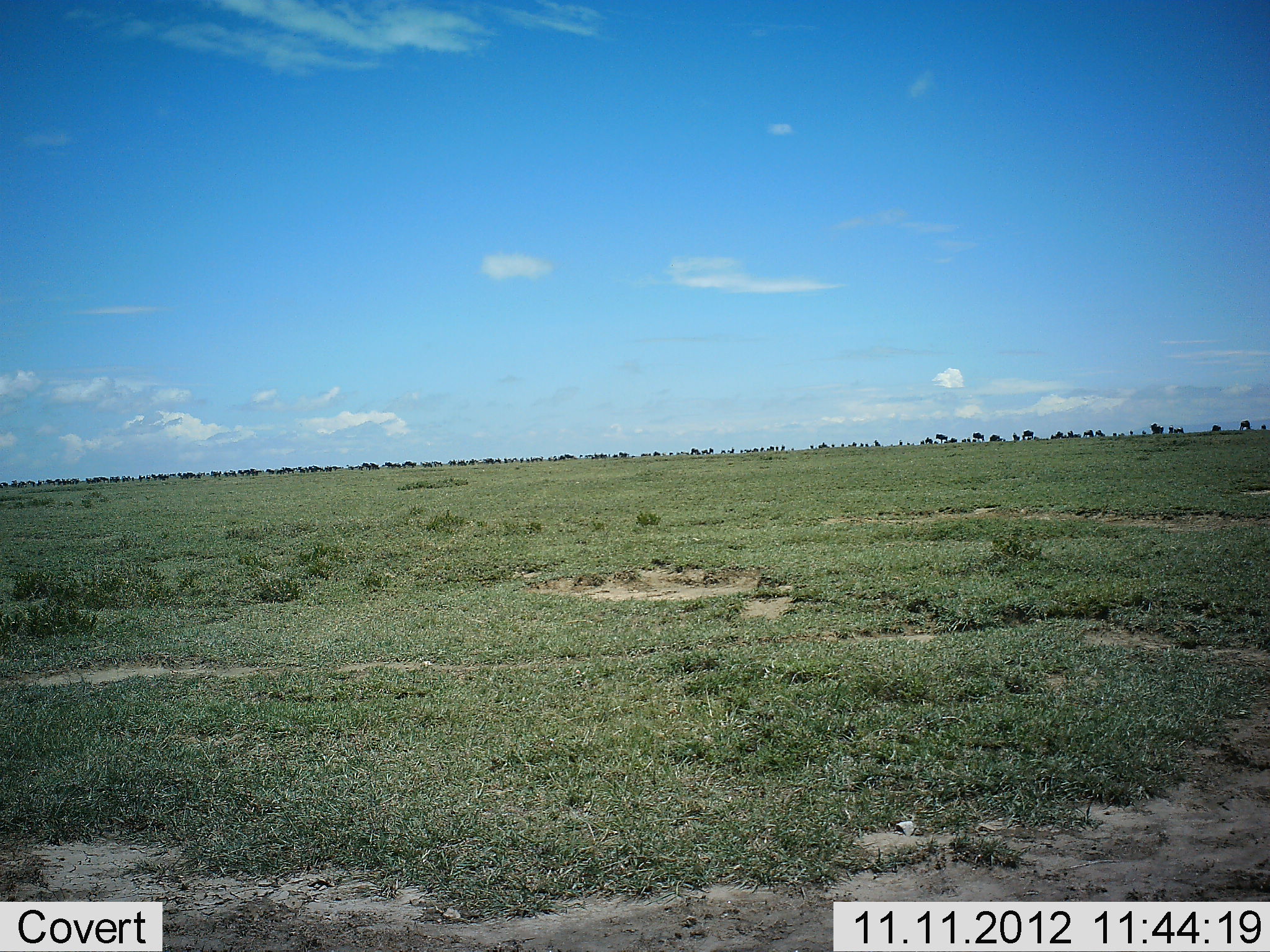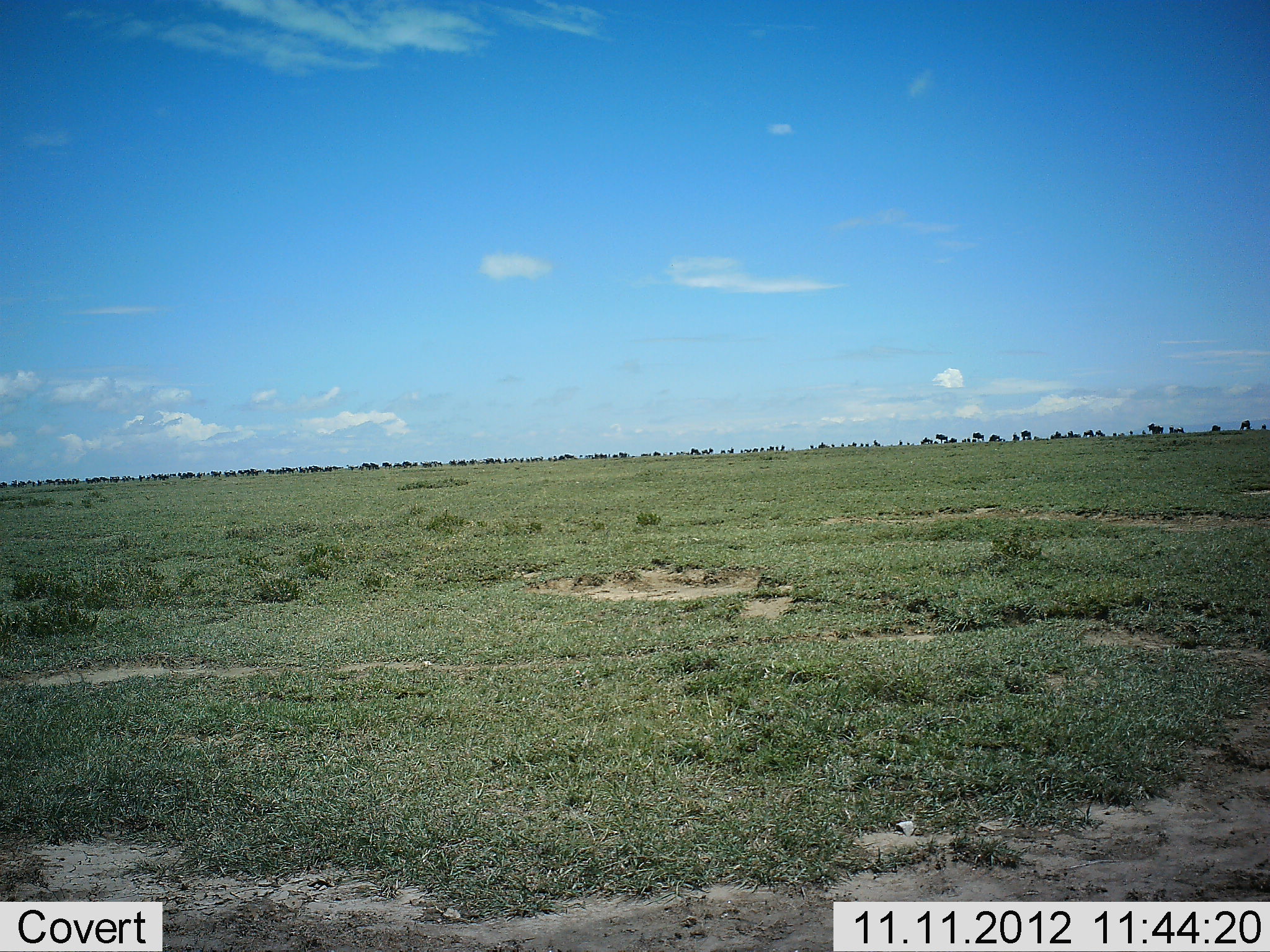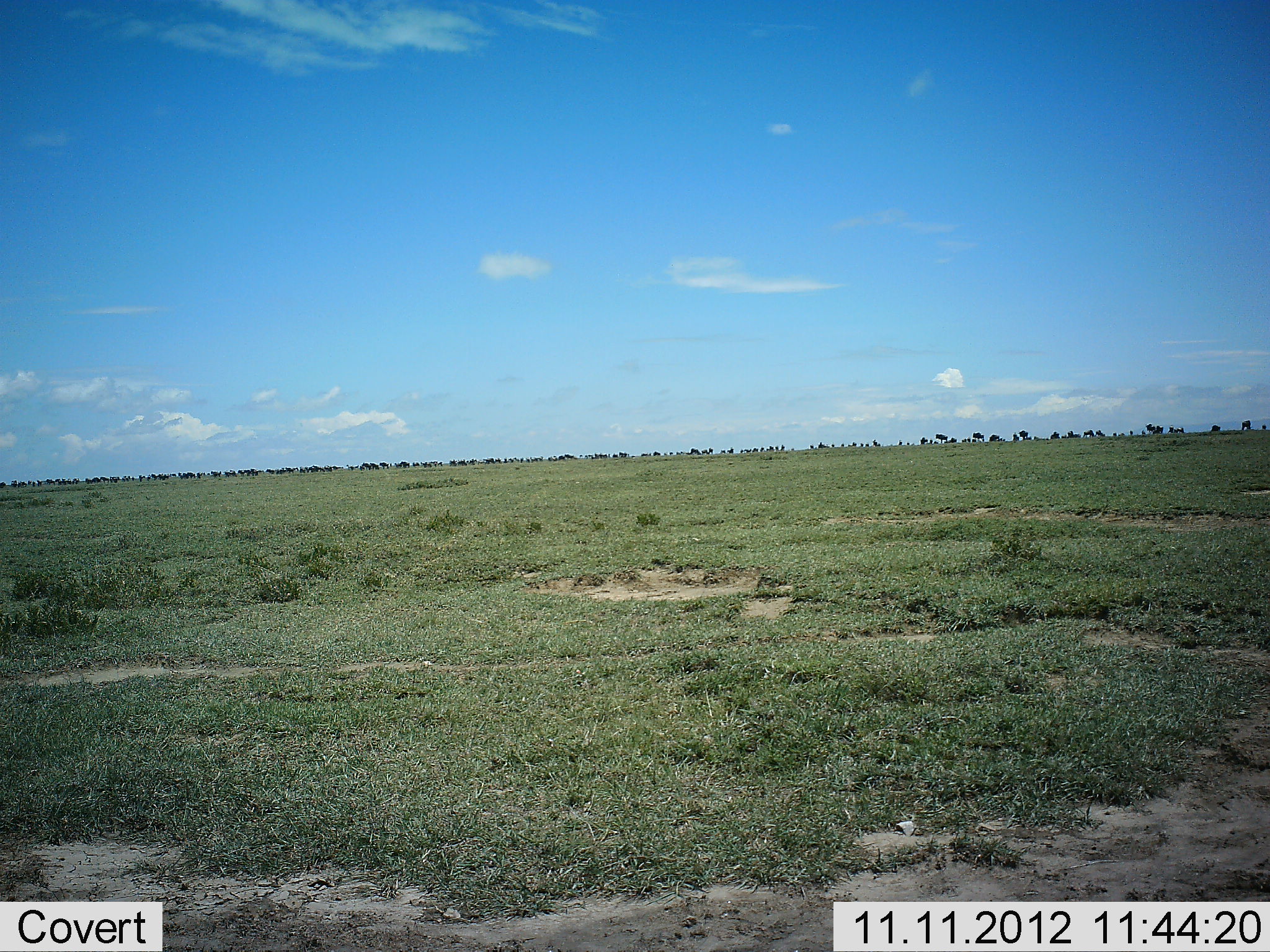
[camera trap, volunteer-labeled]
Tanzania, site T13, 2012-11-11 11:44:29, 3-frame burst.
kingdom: Animalia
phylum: Chordata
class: Mammalia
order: Artiodactyla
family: Bovidae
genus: Connochaetes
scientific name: Connochaetes taurinus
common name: blue wildebeest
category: wildebeest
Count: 51+.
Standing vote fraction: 60%.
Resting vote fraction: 0%.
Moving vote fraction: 50%.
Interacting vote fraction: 0%.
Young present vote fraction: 0%.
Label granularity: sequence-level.